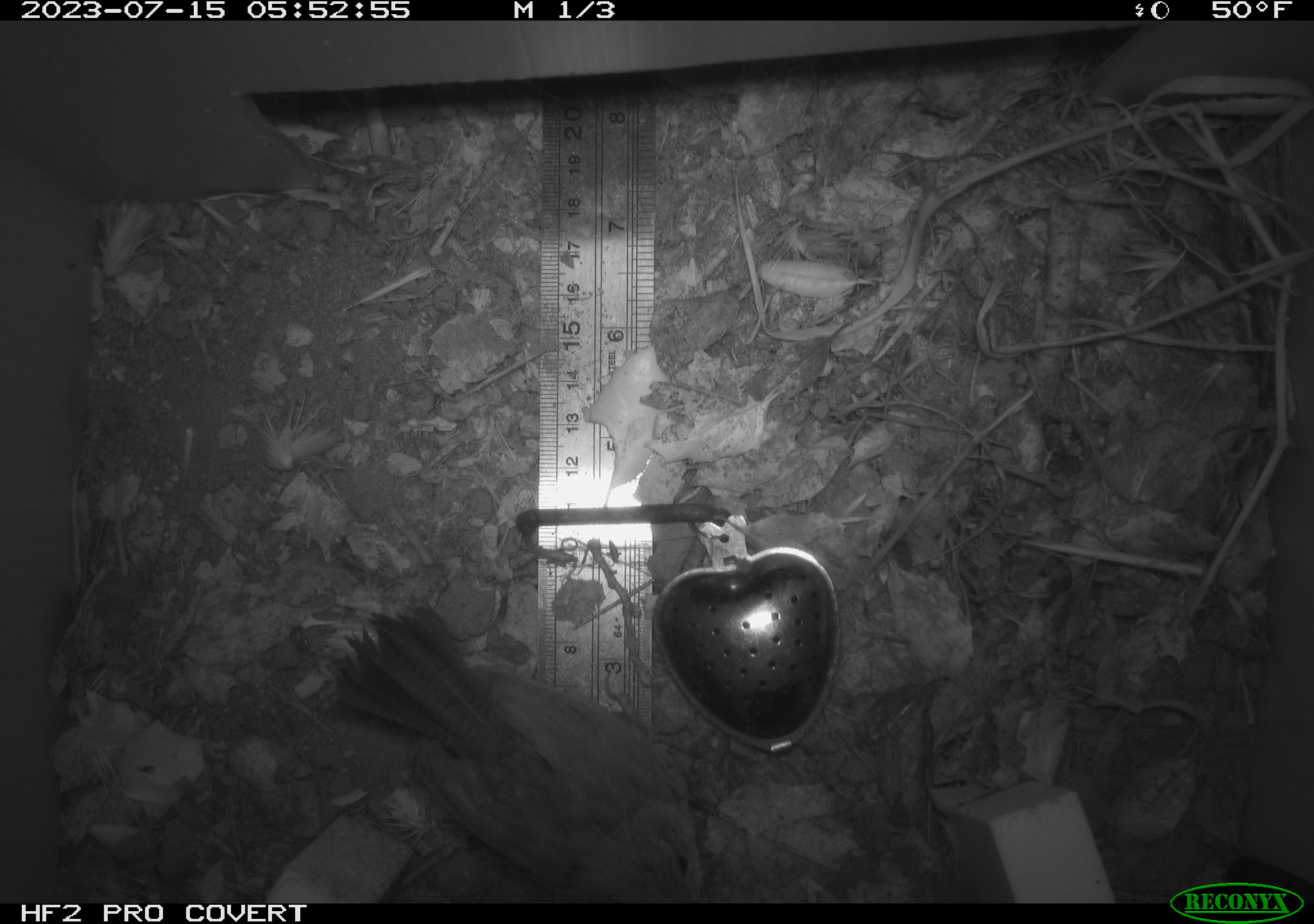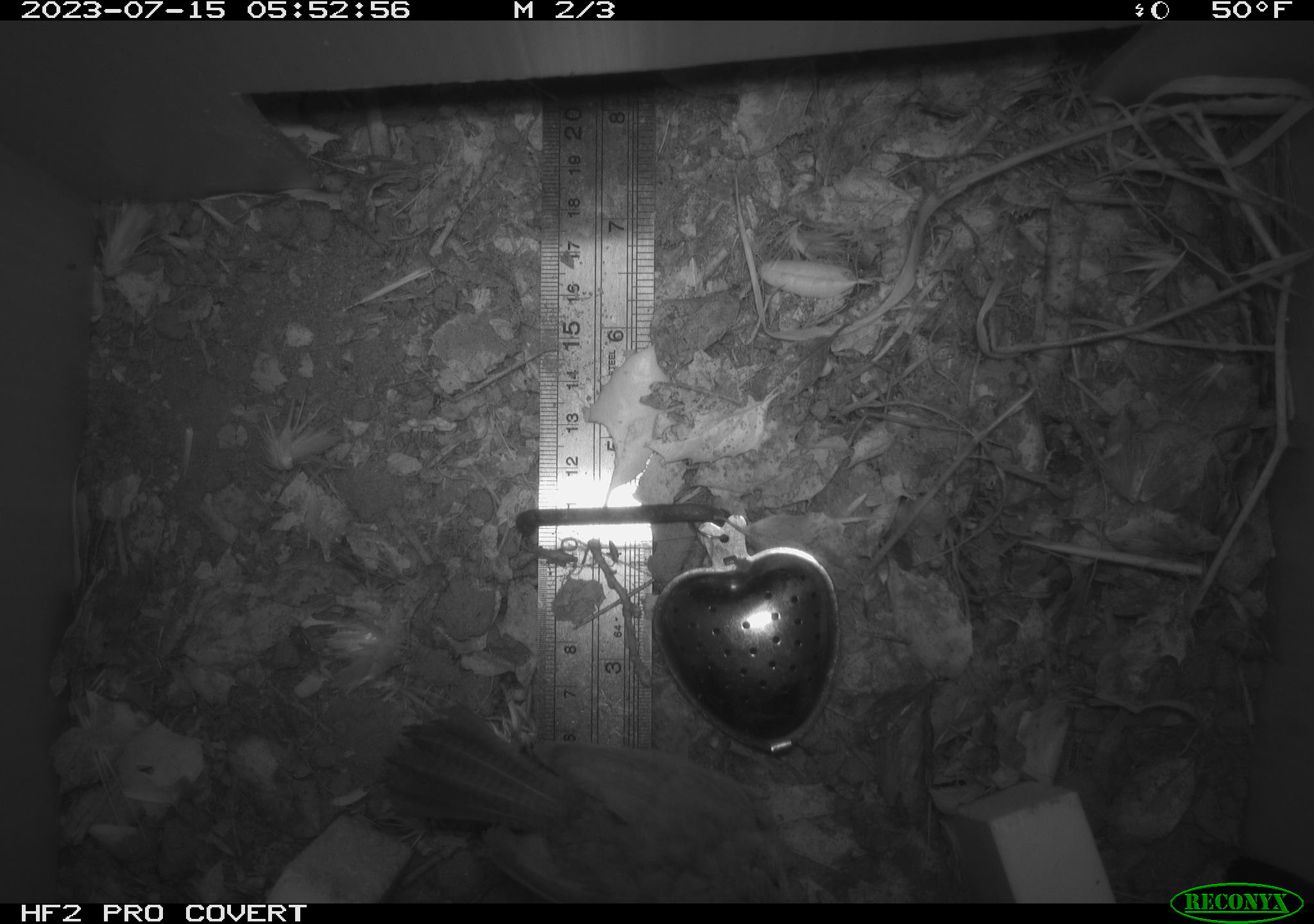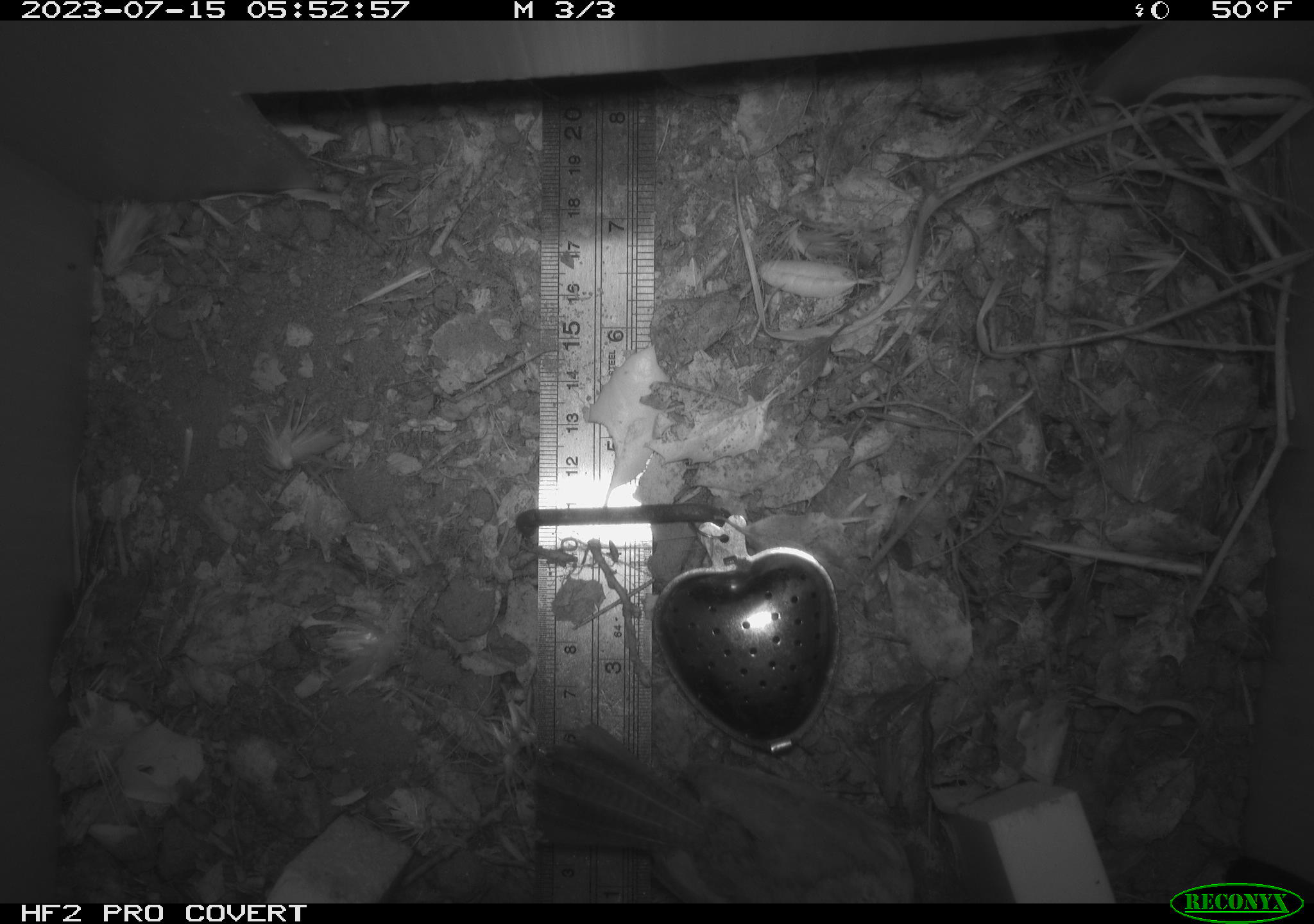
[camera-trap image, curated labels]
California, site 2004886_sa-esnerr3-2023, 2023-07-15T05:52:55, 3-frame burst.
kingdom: Animalia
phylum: Chordata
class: Aves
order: Passeriformes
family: Troglodytidae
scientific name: Troglodytidae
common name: wren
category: troglodytidae family